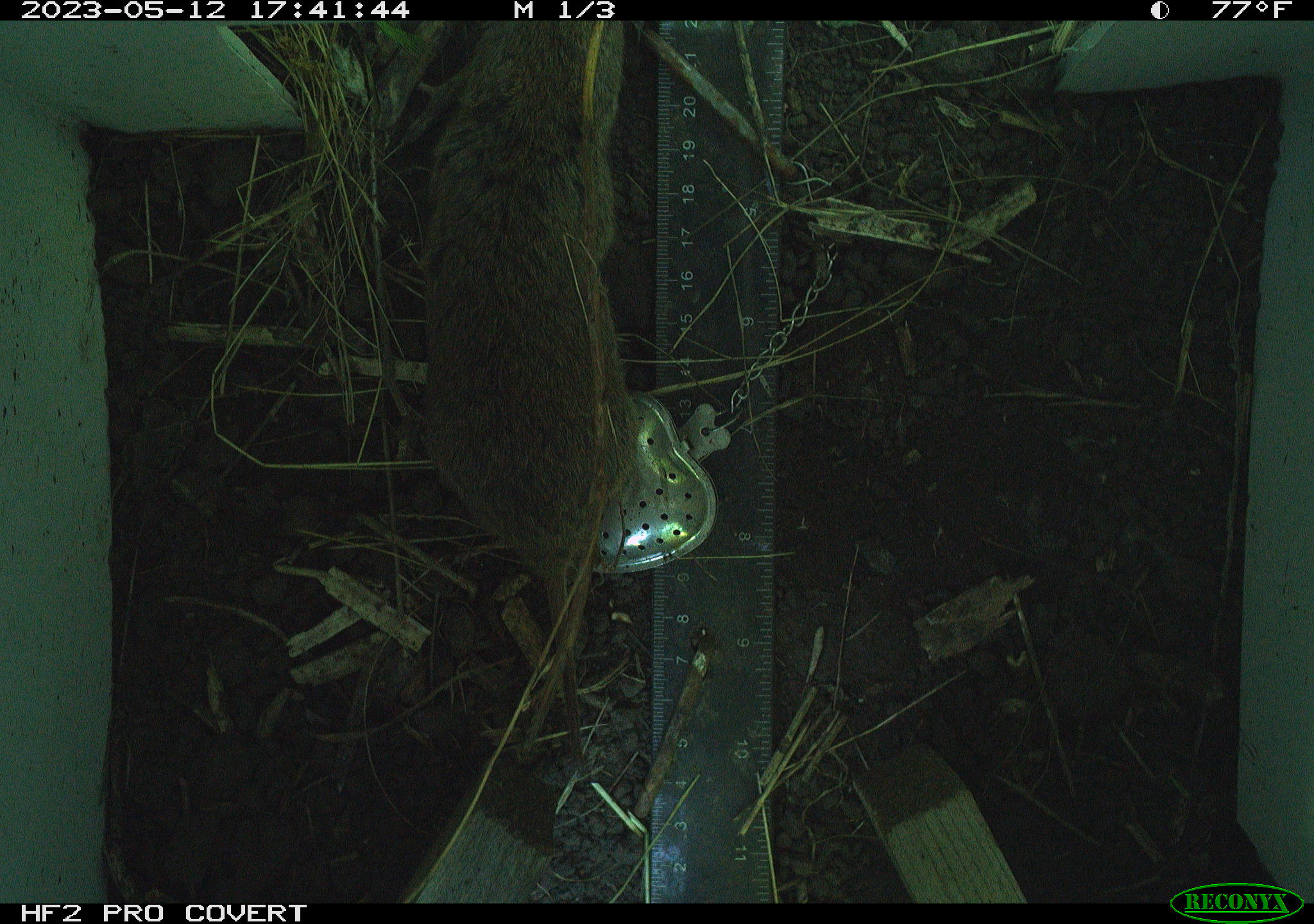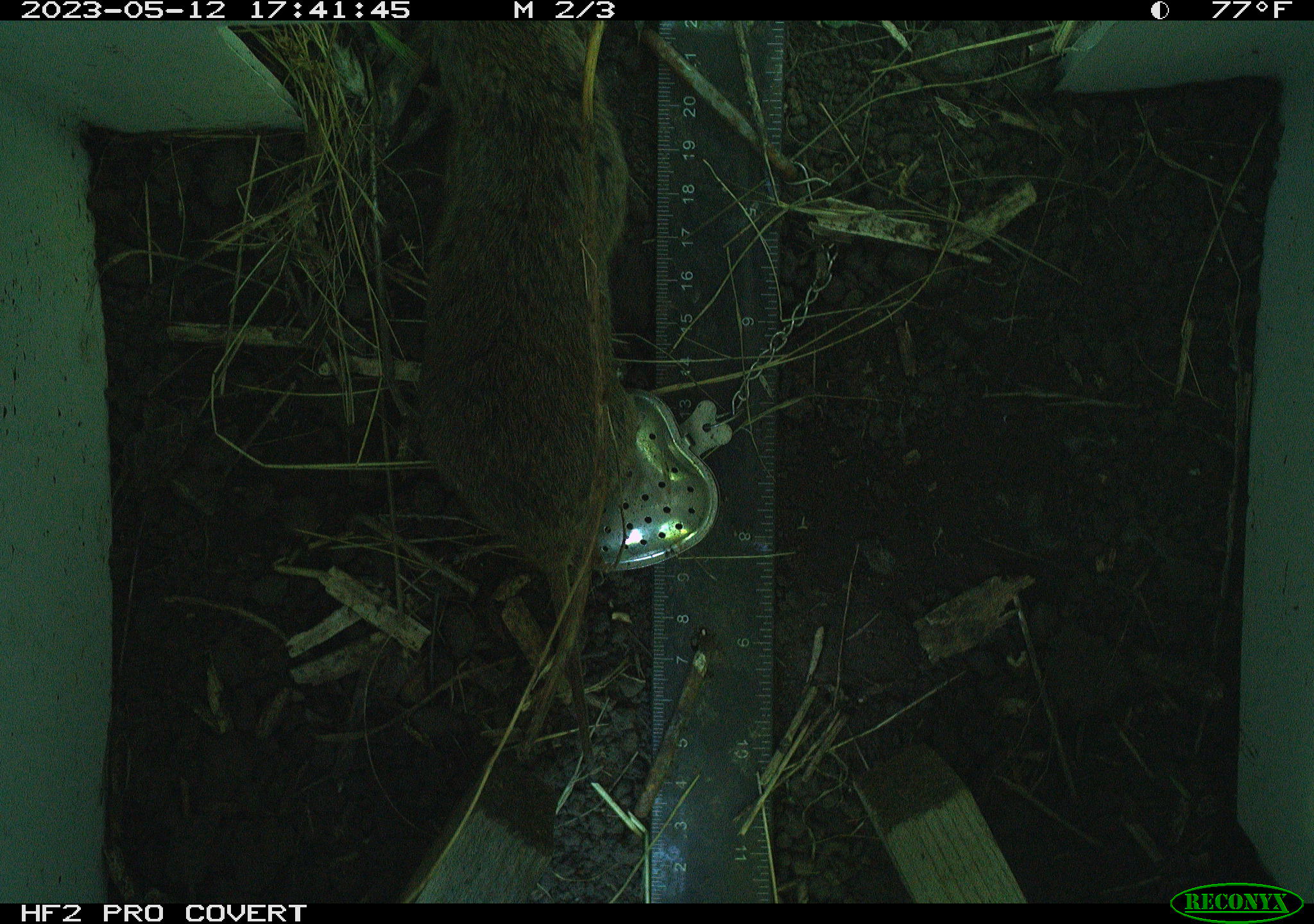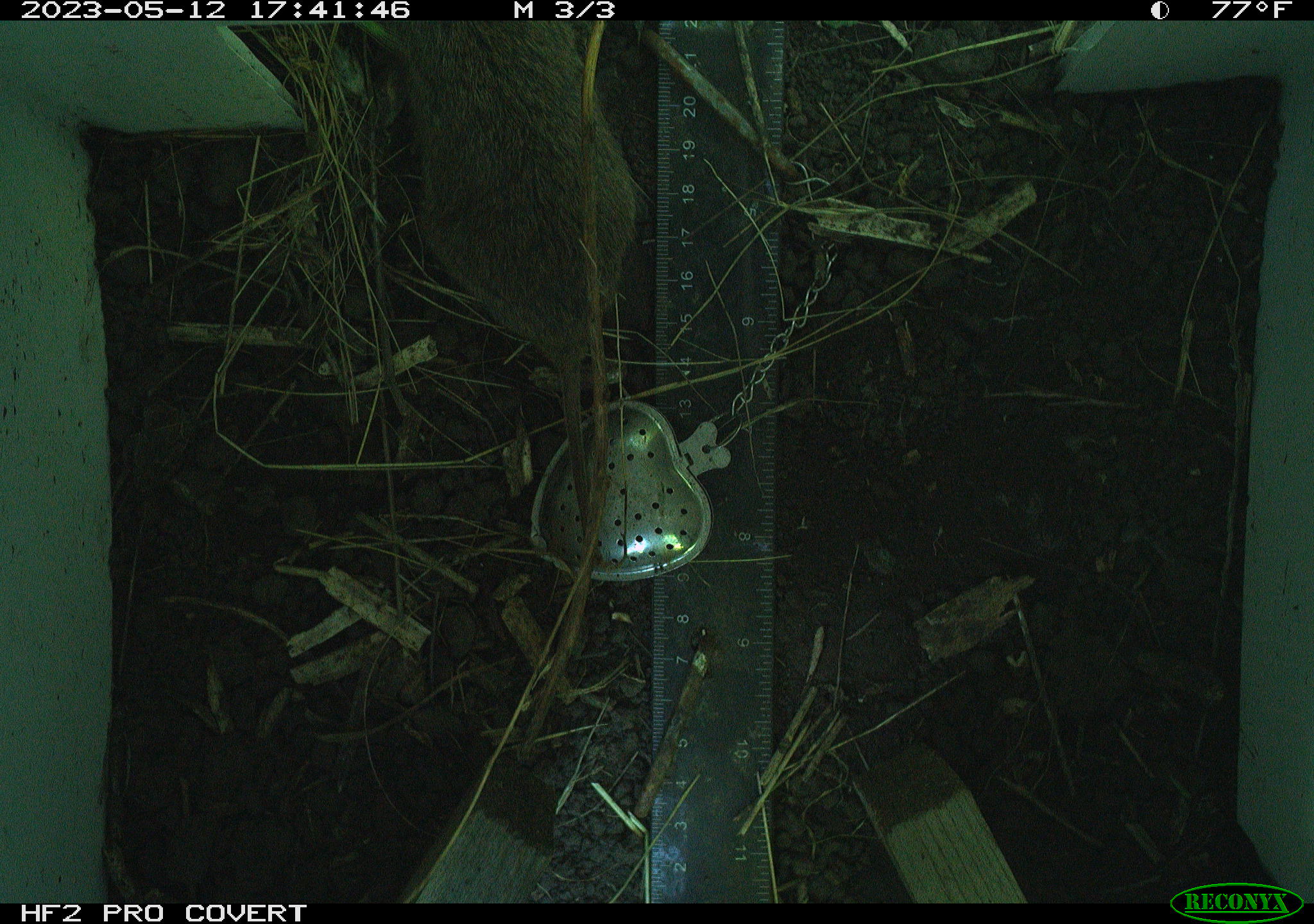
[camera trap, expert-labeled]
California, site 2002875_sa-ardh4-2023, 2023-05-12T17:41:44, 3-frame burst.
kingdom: Animalia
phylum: Chordata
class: Mammalia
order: Rodentia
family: Cricetidae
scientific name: Arvicolinae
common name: voles, lemmings, and muskrats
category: arvicolinae subfamily